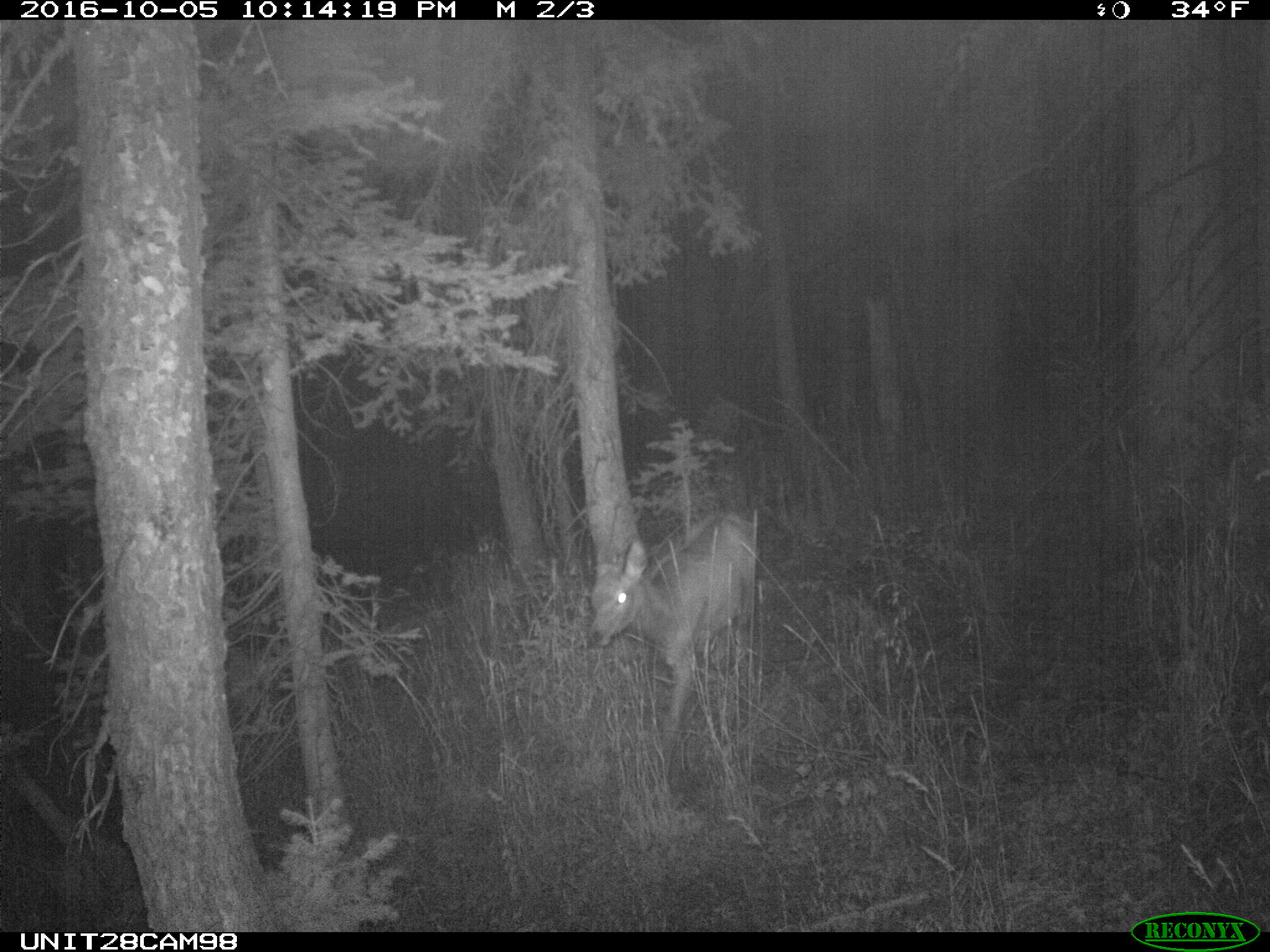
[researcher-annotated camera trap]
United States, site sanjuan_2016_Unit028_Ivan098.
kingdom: Animalia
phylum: Chordata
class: Mammalia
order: Artiodactyla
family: Cervidae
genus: Cervus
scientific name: Cervus elaphus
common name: red deer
Cervus elaphus (red deer).